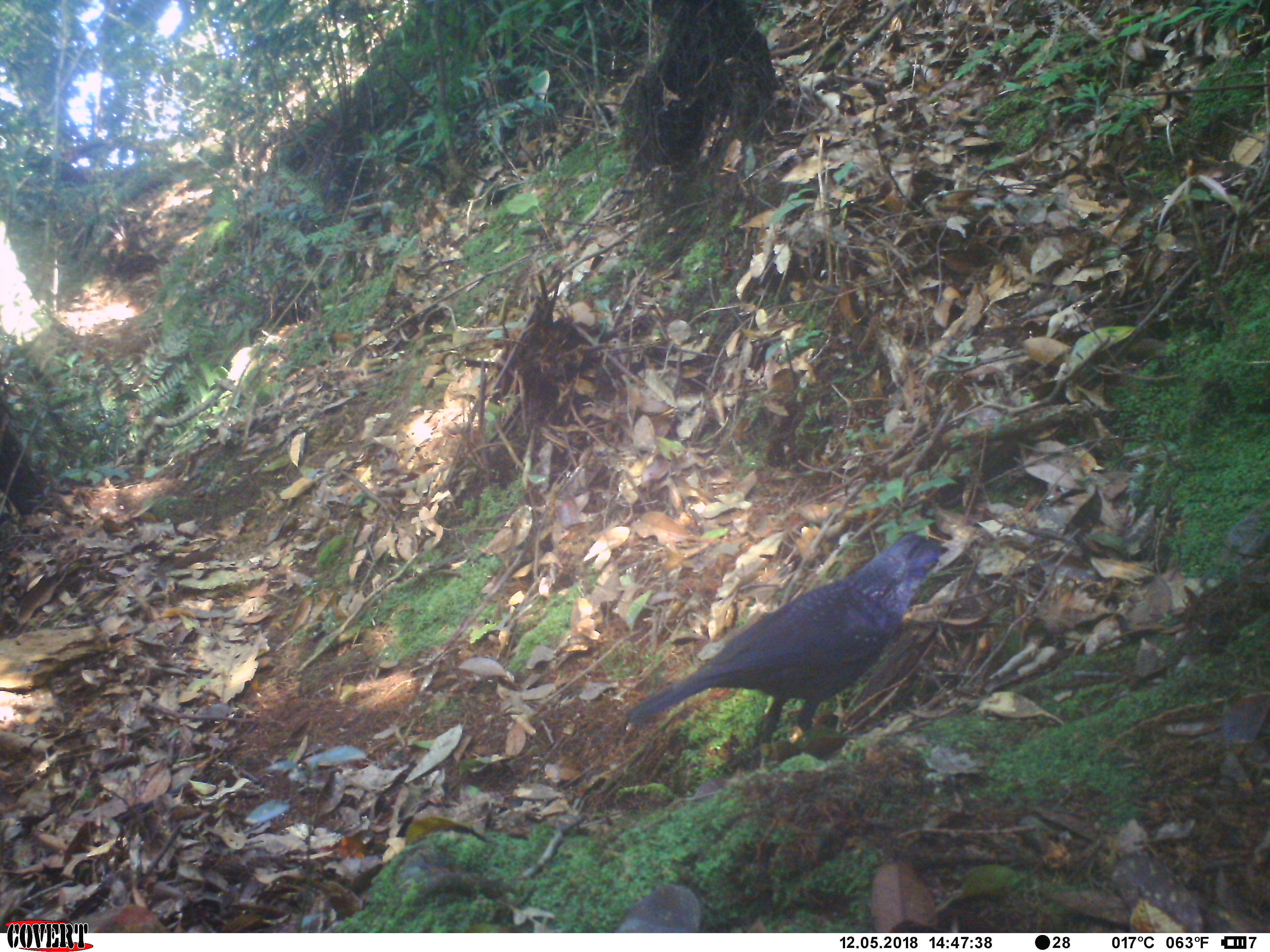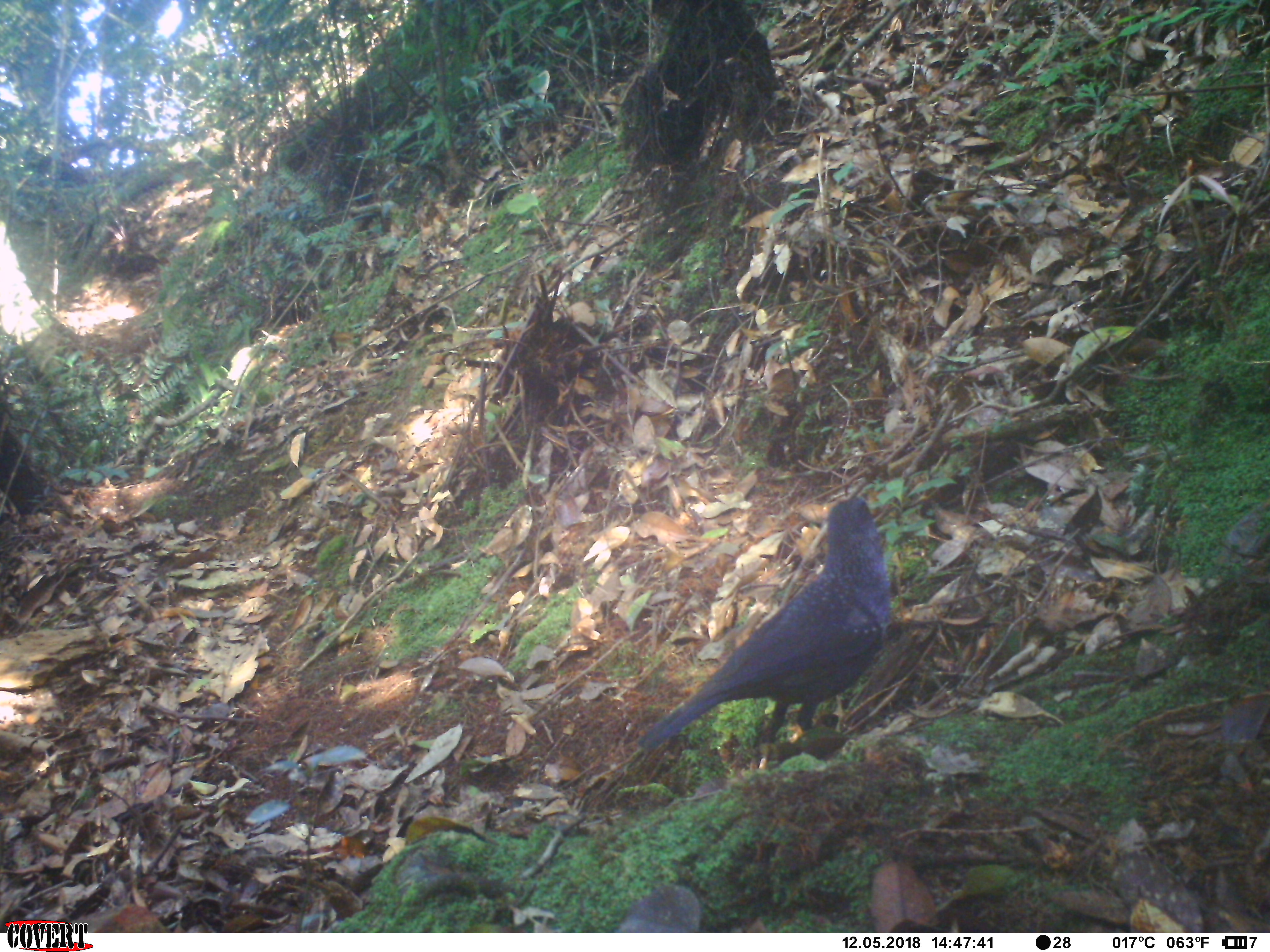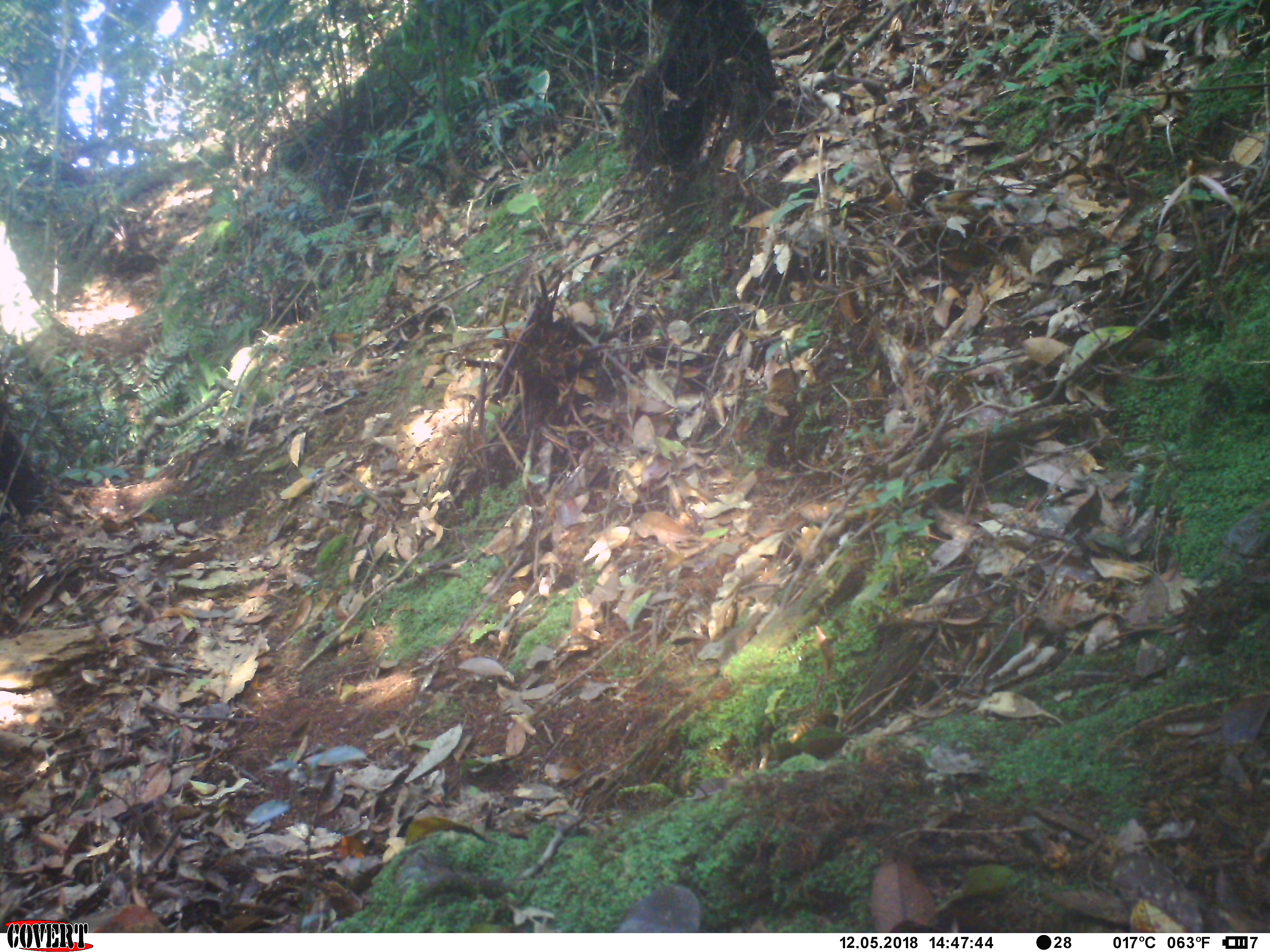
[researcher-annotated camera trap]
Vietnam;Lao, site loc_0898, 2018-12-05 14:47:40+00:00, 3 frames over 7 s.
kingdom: Animalia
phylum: Chordata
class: Aves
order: Passeriformes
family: Muscicapidae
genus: Myophonus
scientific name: Myophonus caeruleus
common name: blue whistling thrush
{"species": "blue whistling thrush (Myophonus caeruleus)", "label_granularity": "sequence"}